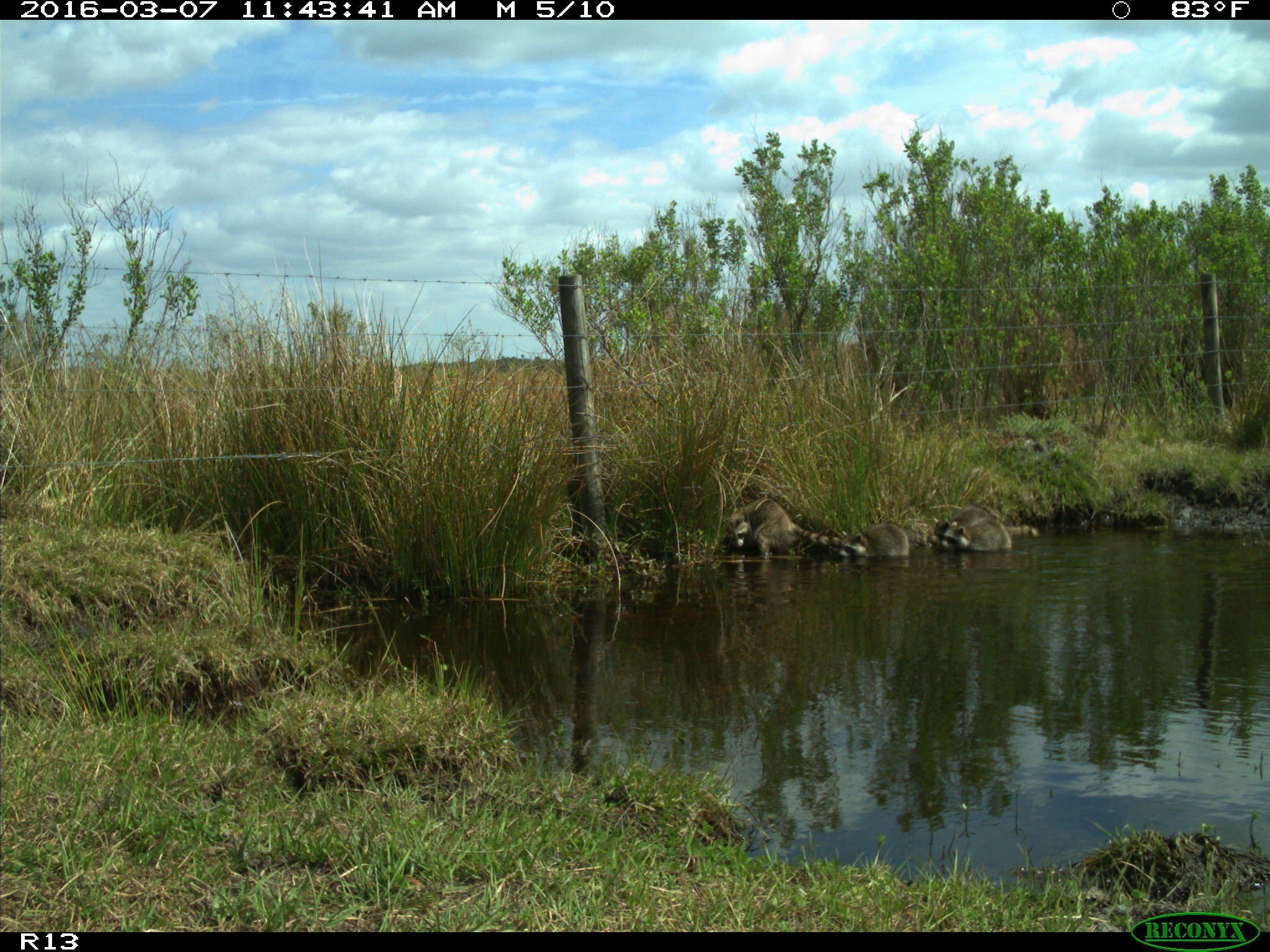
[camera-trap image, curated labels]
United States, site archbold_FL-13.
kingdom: Animalia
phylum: Chordata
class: Mammalia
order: Carnivora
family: Procyonidae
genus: Procyon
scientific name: Procyon lotor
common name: common raccoon